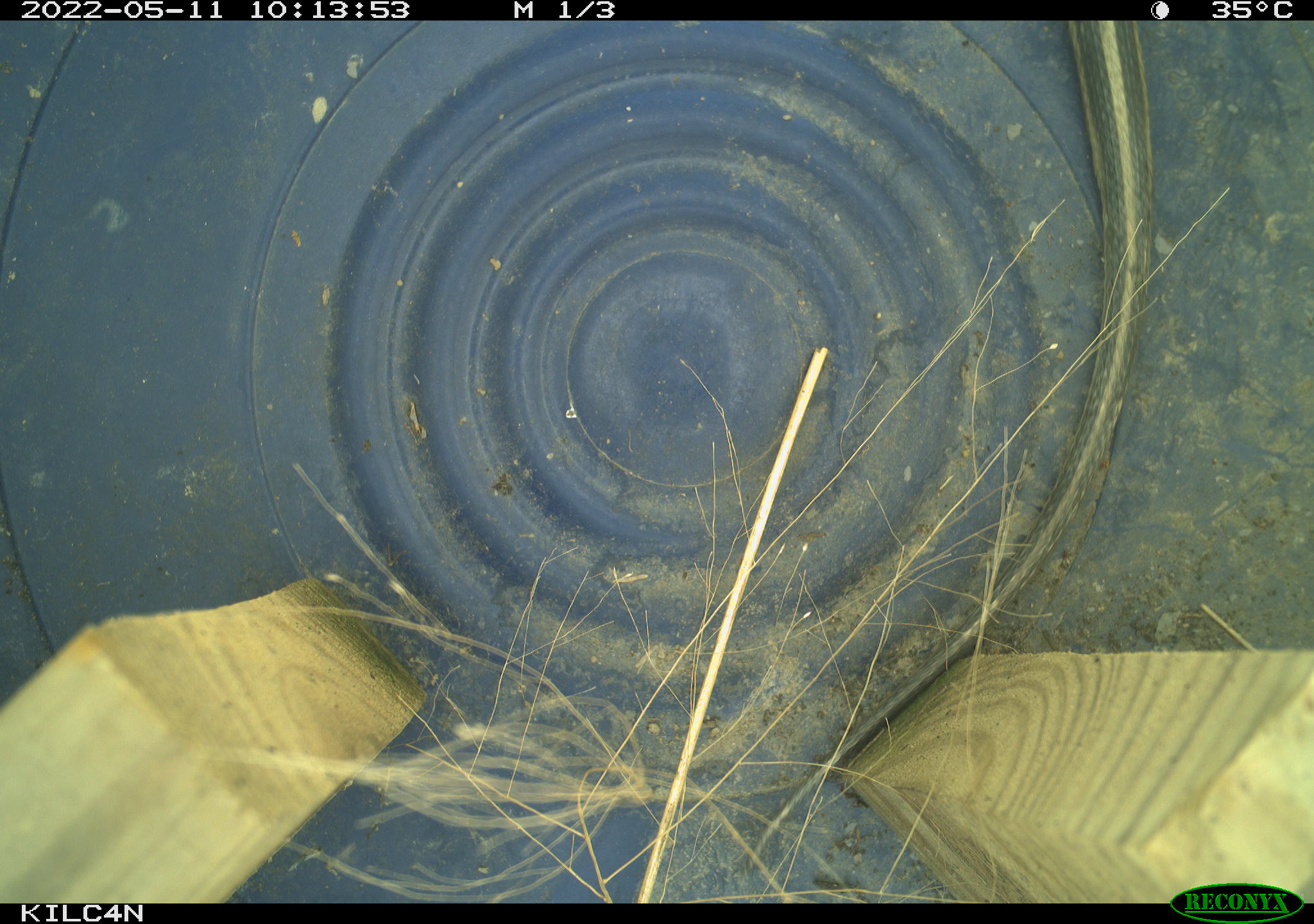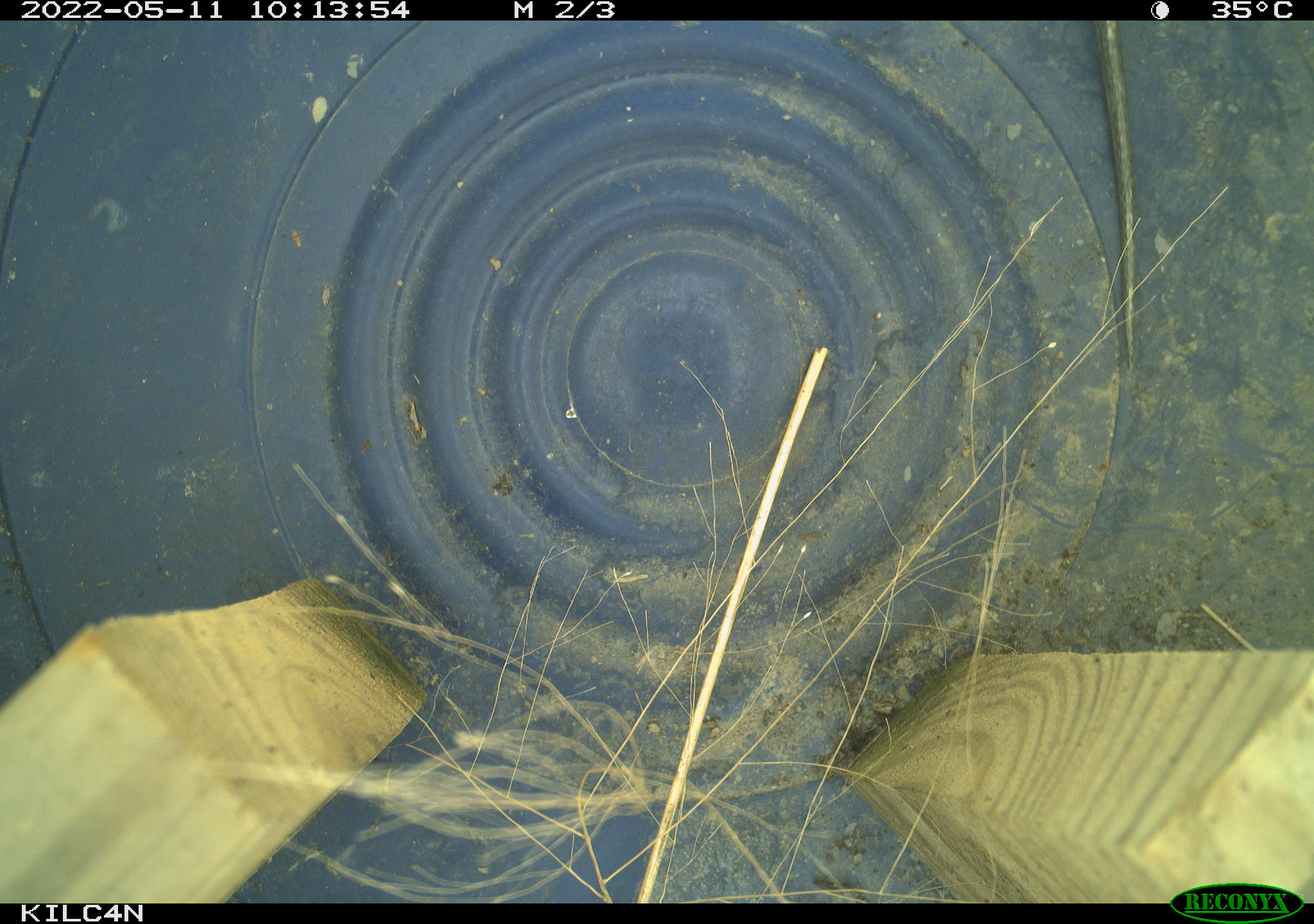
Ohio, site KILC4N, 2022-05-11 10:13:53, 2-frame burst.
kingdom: Animalia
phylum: Chordata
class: Reptilia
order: Squamata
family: Colubridae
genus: Thamnophis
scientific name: Thamnophis sirtalis sirtalis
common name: eastern gartersnake